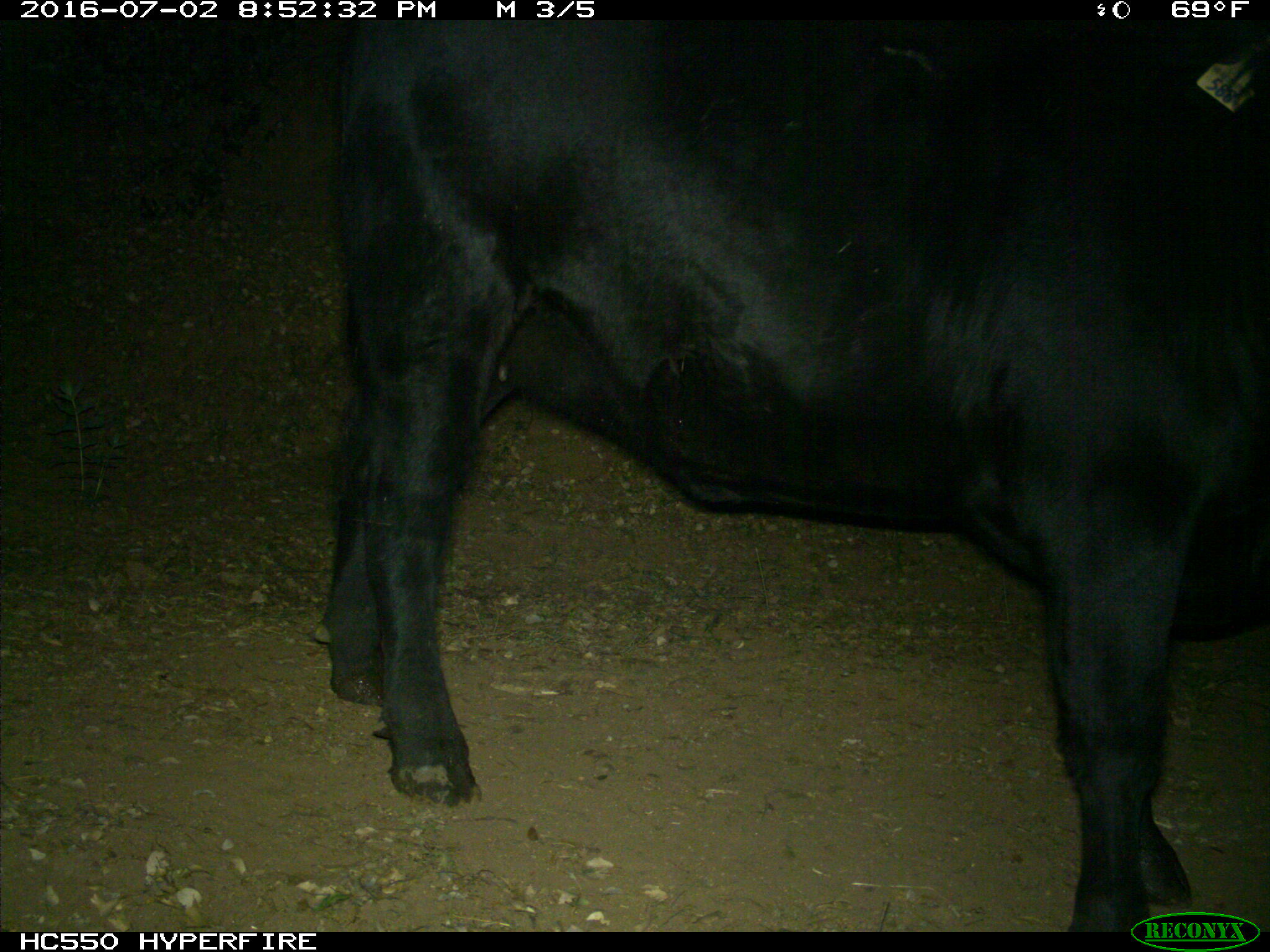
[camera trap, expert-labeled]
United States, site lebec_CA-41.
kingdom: Animalia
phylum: Chordata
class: Mammalia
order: Artiodactyla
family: Bovidae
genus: Bos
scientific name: Bos taurus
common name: domestic cow